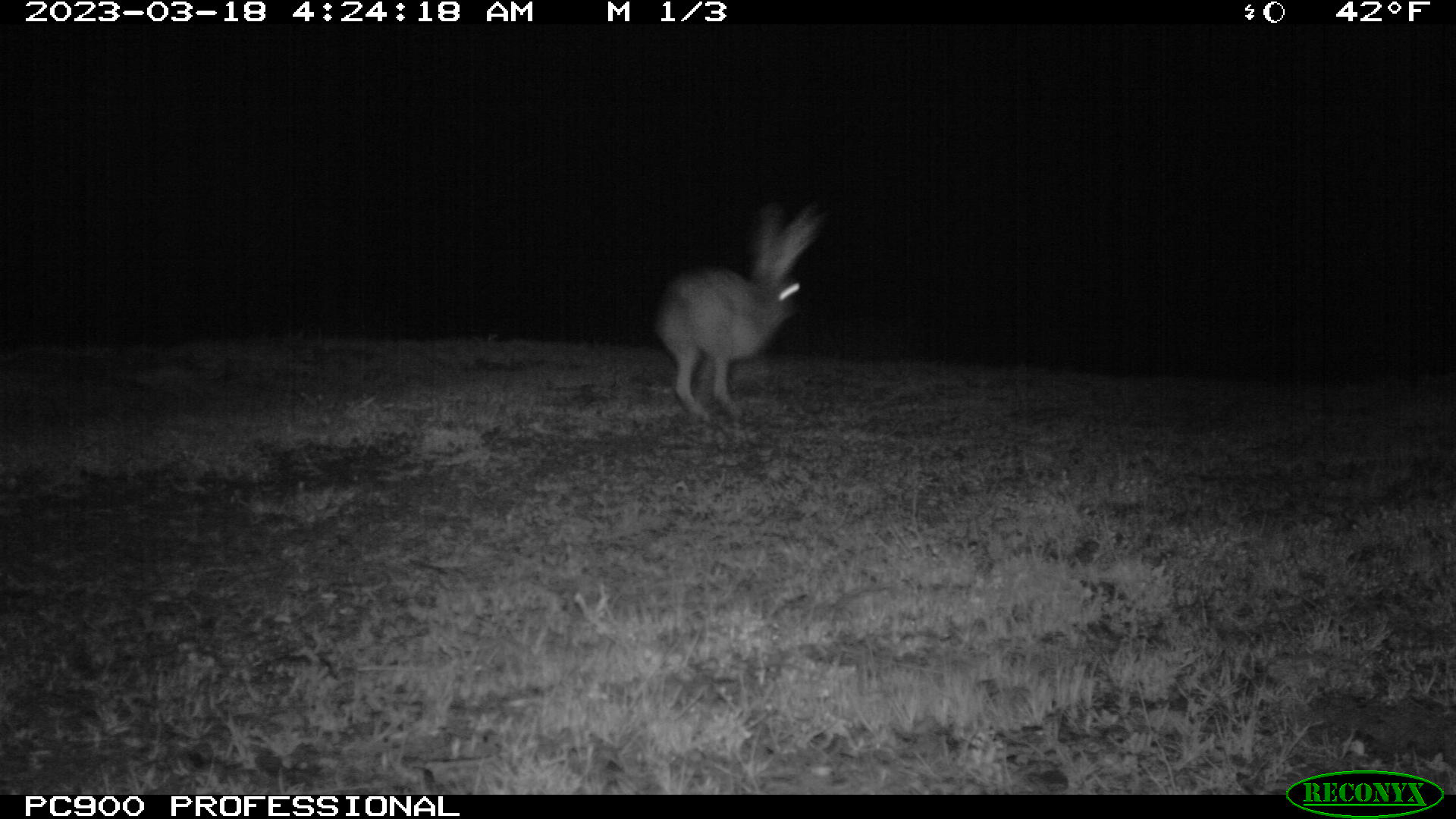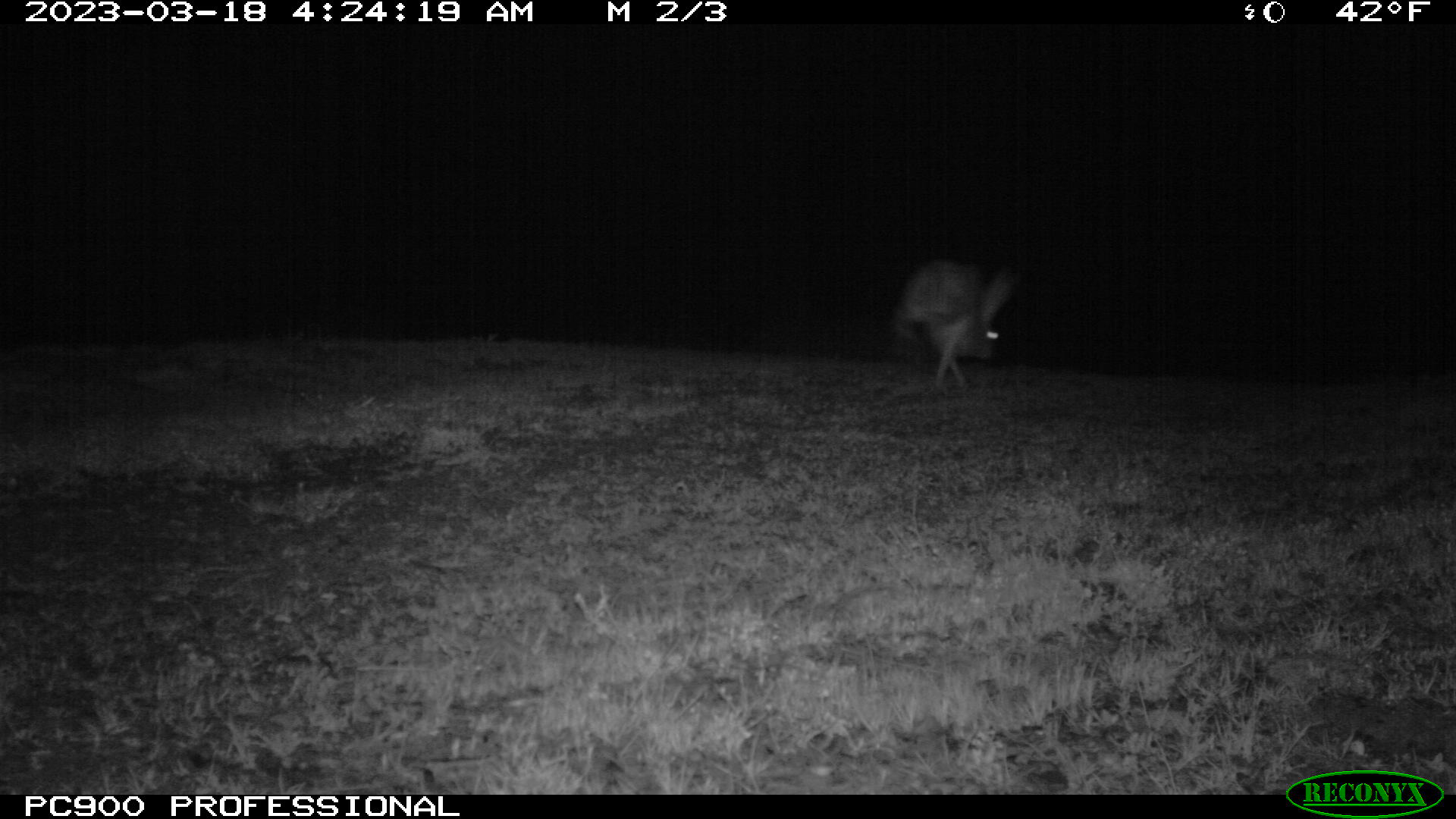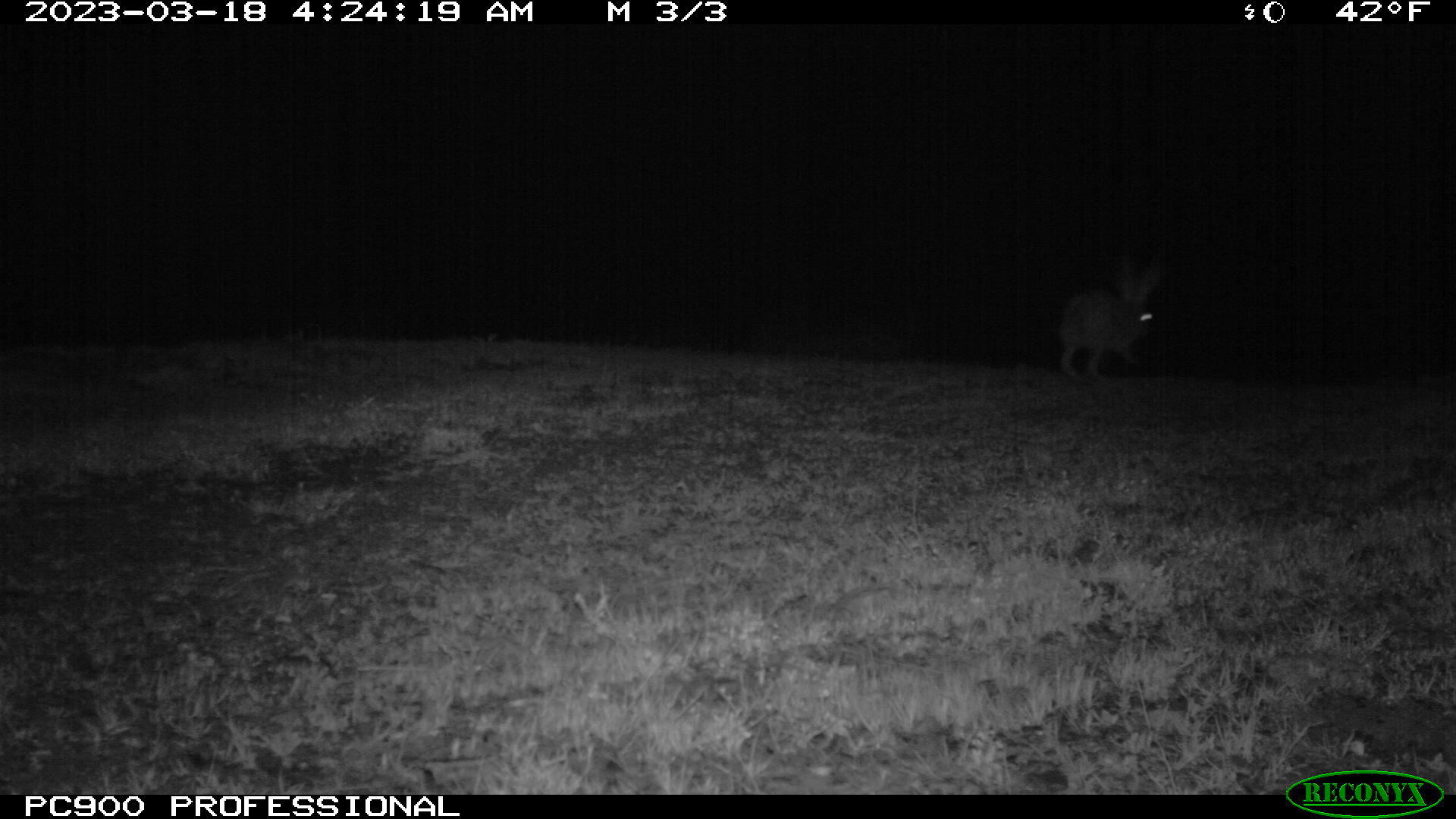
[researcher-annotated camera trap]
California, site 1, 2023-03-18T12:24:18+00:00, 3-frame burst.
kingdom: Animalia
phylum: Chordata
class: Mammalia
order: Lagomorpha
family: Leporidae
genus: Lepus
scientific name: Lepus californicus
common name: black-tailed jackrabbit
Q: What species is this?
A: Black-tailed jackrabbit (Lepus californicus).